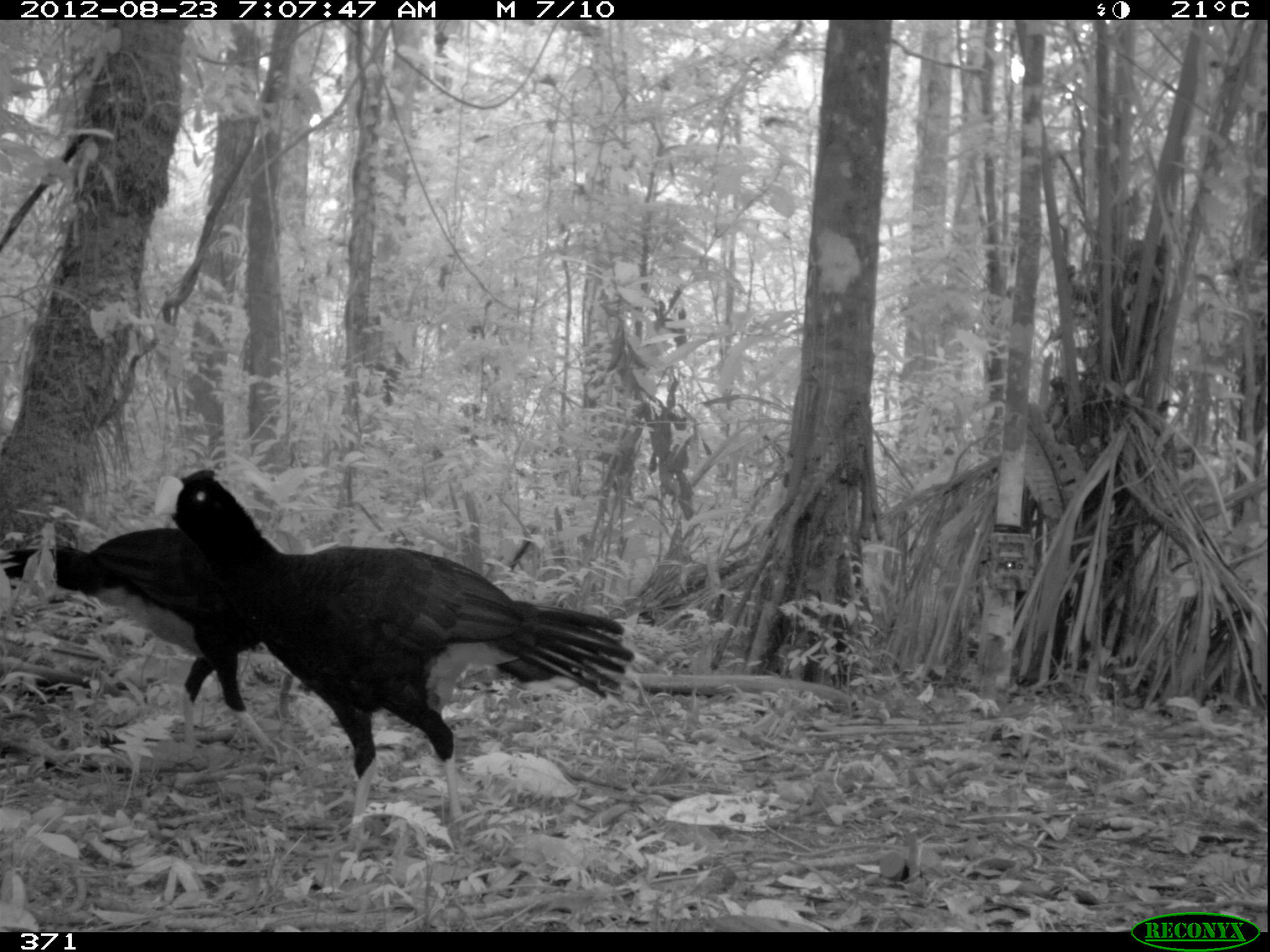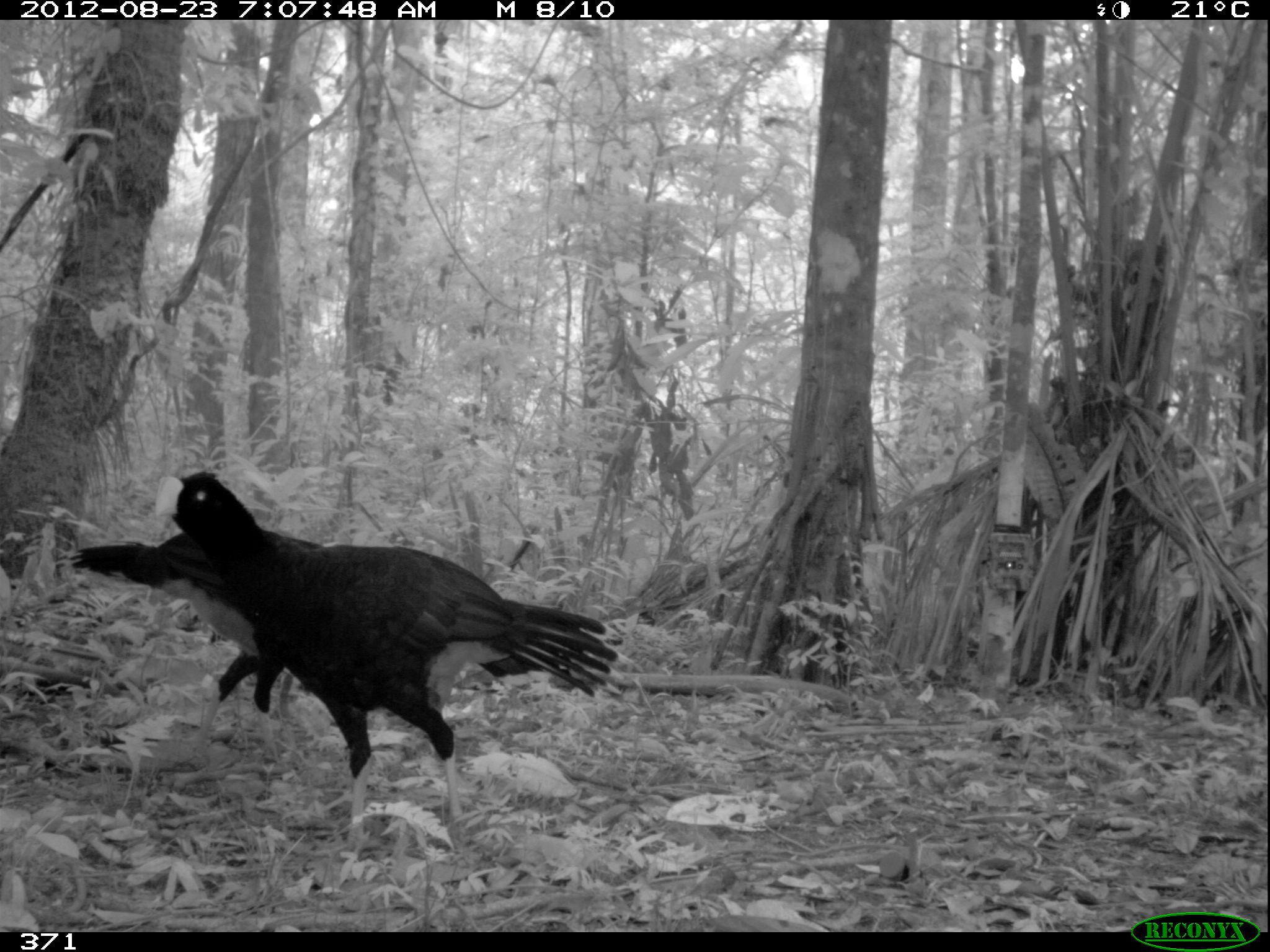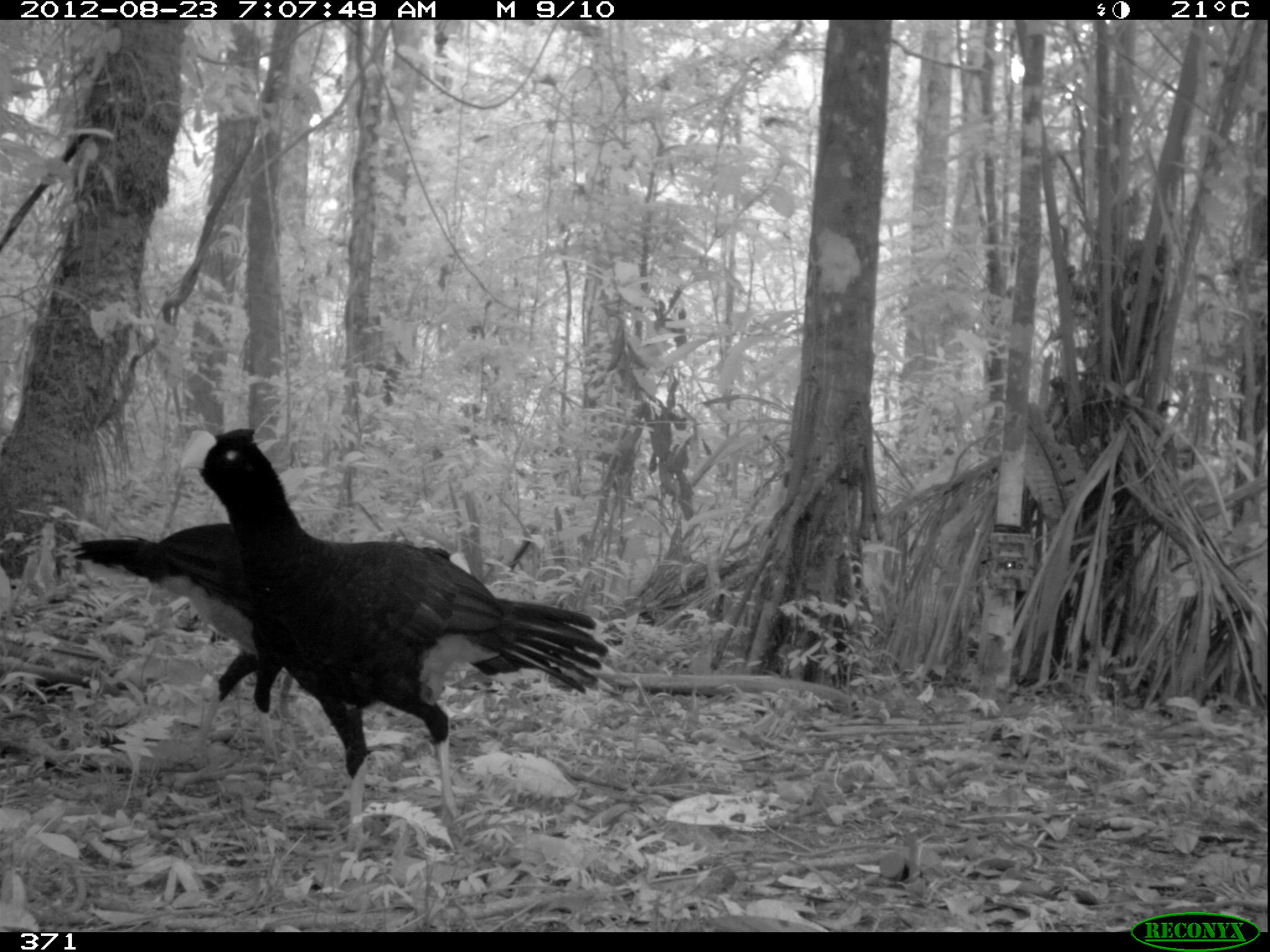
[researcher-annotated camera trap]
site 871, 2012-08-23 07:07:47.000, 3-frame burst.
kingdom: Animalia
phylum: Chordata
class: Aves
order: Galliformes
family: Cracidae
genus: Mitu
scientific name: Mitu tuberosum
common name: razor-billed curassow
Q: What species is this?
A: Mitu tuberosum (razor-billed curassow).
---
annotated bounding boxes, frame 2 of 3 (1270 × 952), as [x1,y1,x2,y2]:
mitu tuberosum: [151,468,645,858]; [49,531,325,762]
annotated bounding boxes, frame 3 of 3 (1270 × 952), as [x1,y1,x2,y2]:
mitu tuberosum: [178,428,624,861]; [50,520,474,763]